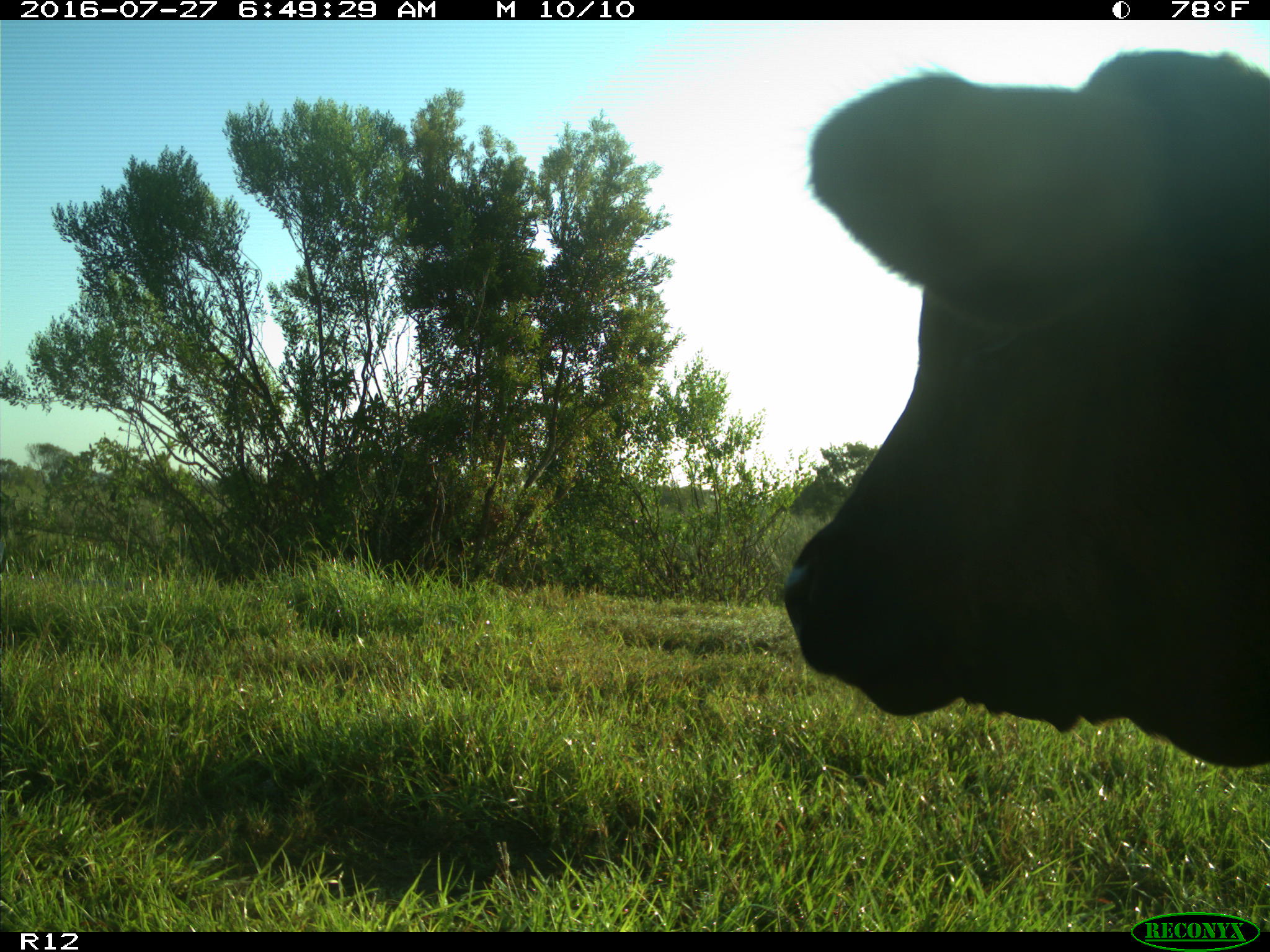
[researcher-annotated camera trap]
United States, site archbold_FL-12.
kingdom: Animalia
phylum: Chordata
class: Mammalia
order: Artiodactyla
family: Bovidae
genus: Bos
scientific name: Bos taurus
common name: domestic cow